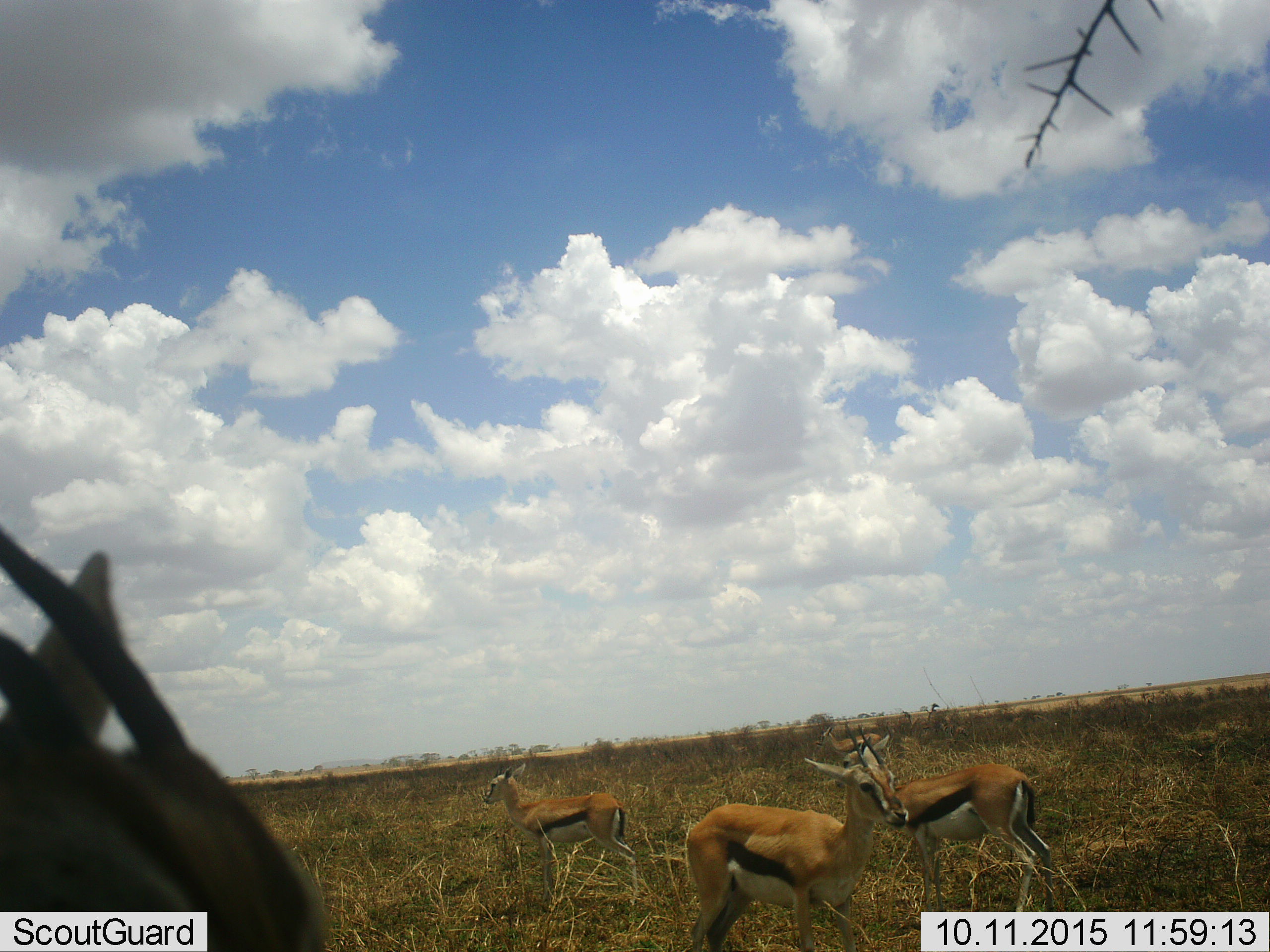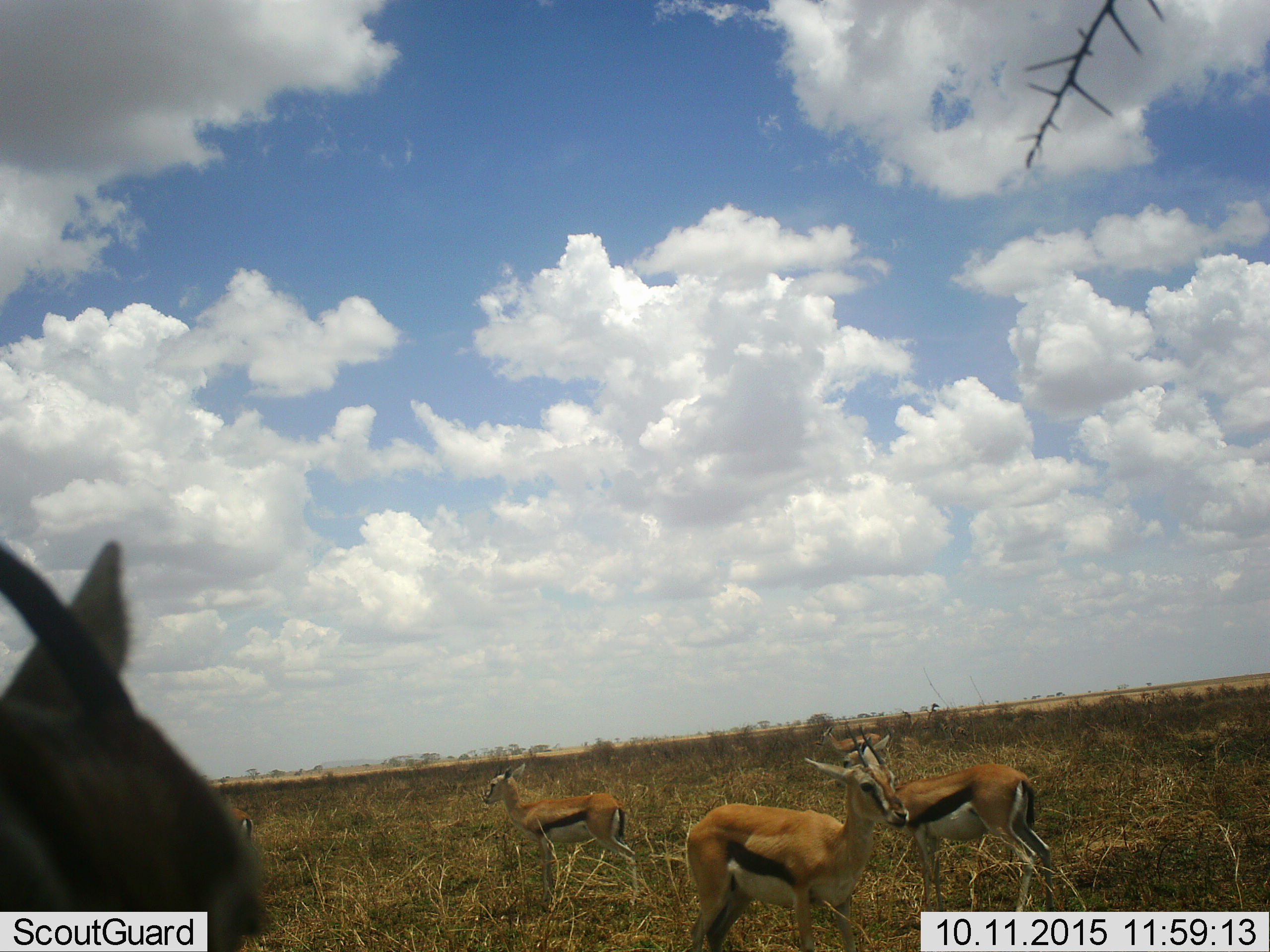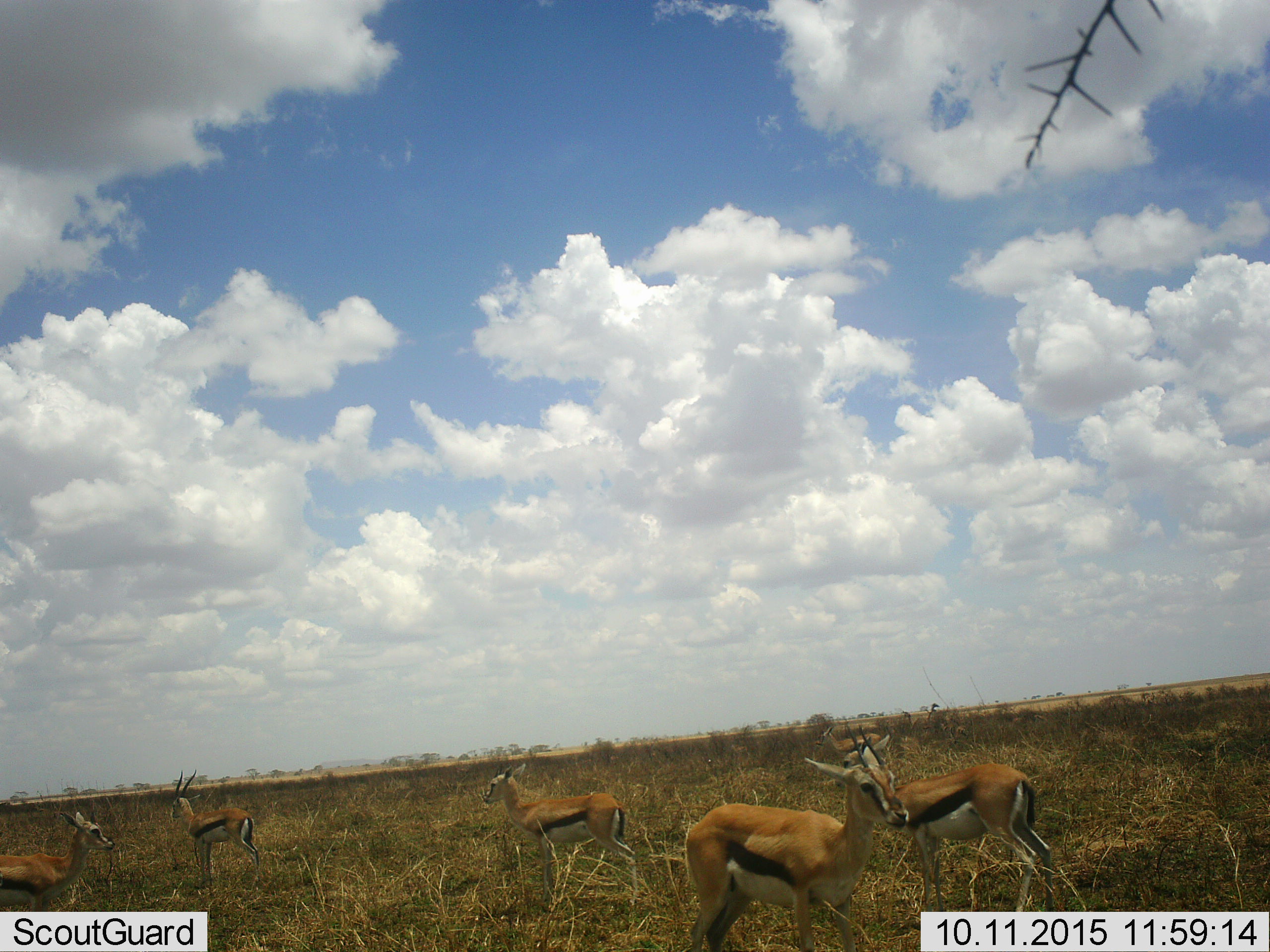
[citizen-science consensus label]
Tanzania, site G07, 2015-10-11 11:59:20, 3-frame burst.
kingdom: Animalia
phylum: Chordata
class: Mammalia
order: Artiodactyla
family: Bovidae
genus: Eudorcas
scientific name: Eudorcas thomsonii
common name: thomson's gazelle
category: gazellethomsons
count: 7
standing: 100%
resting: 0%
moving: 50%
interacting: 0%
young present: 20%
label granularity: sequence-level